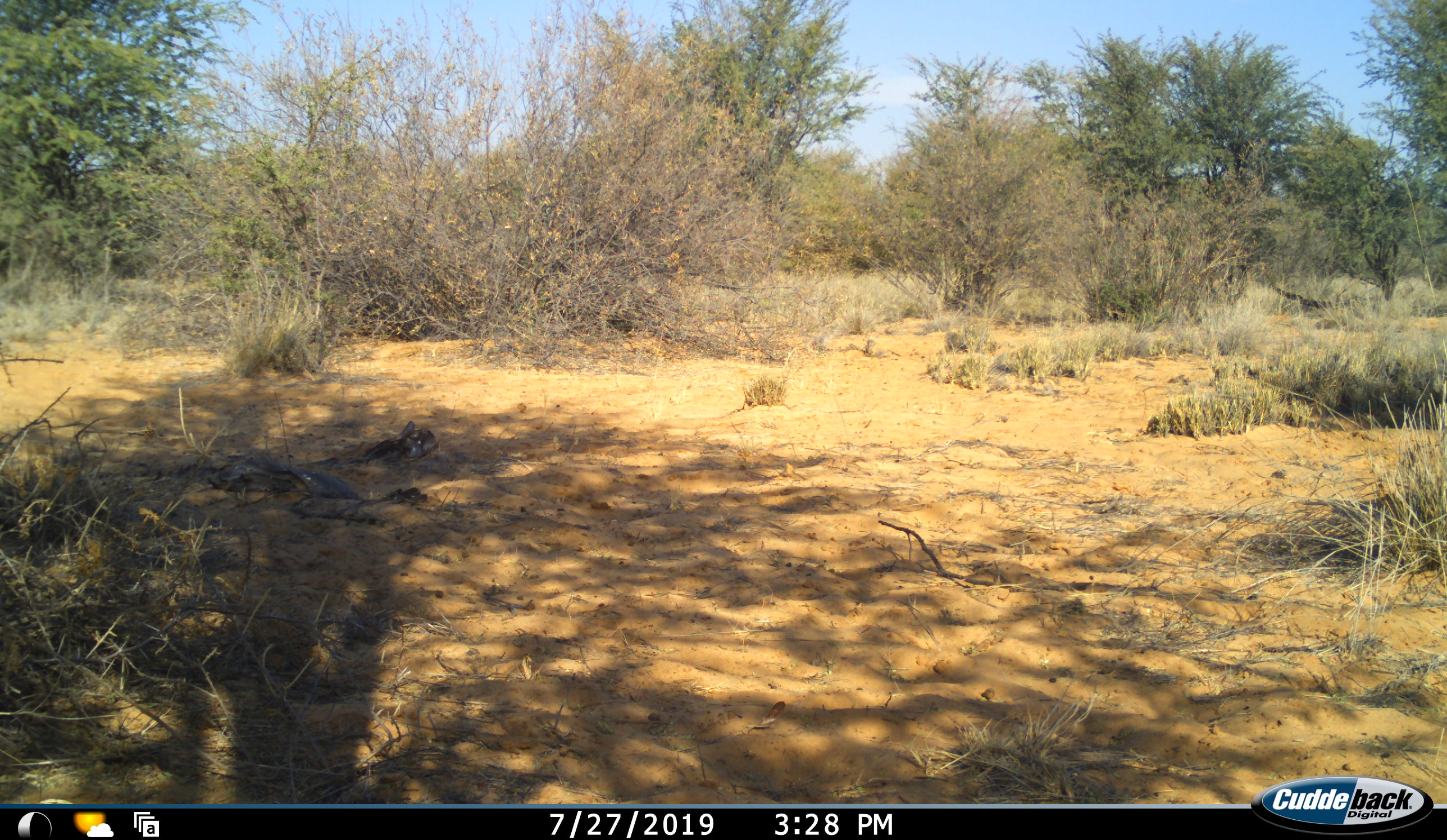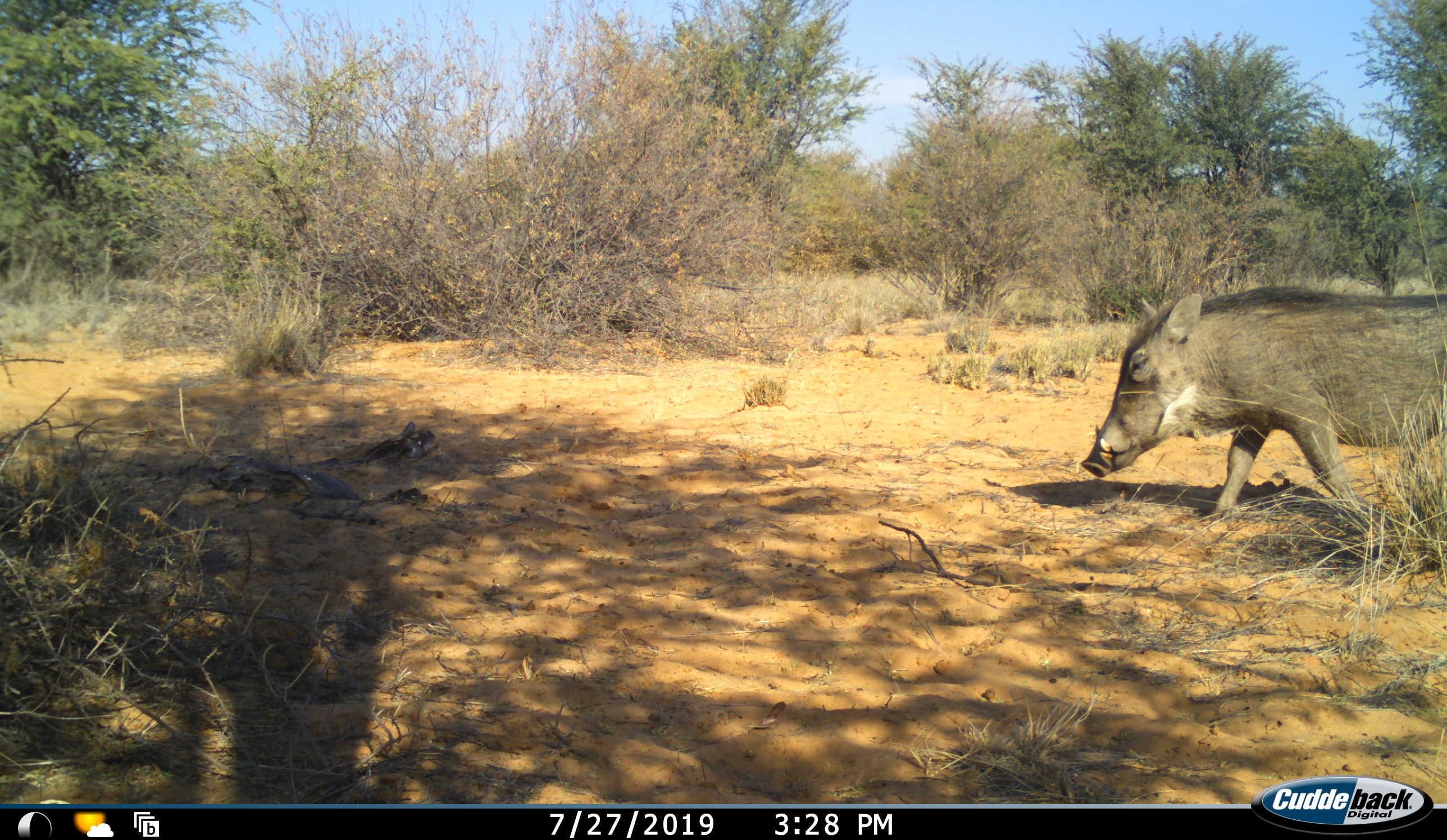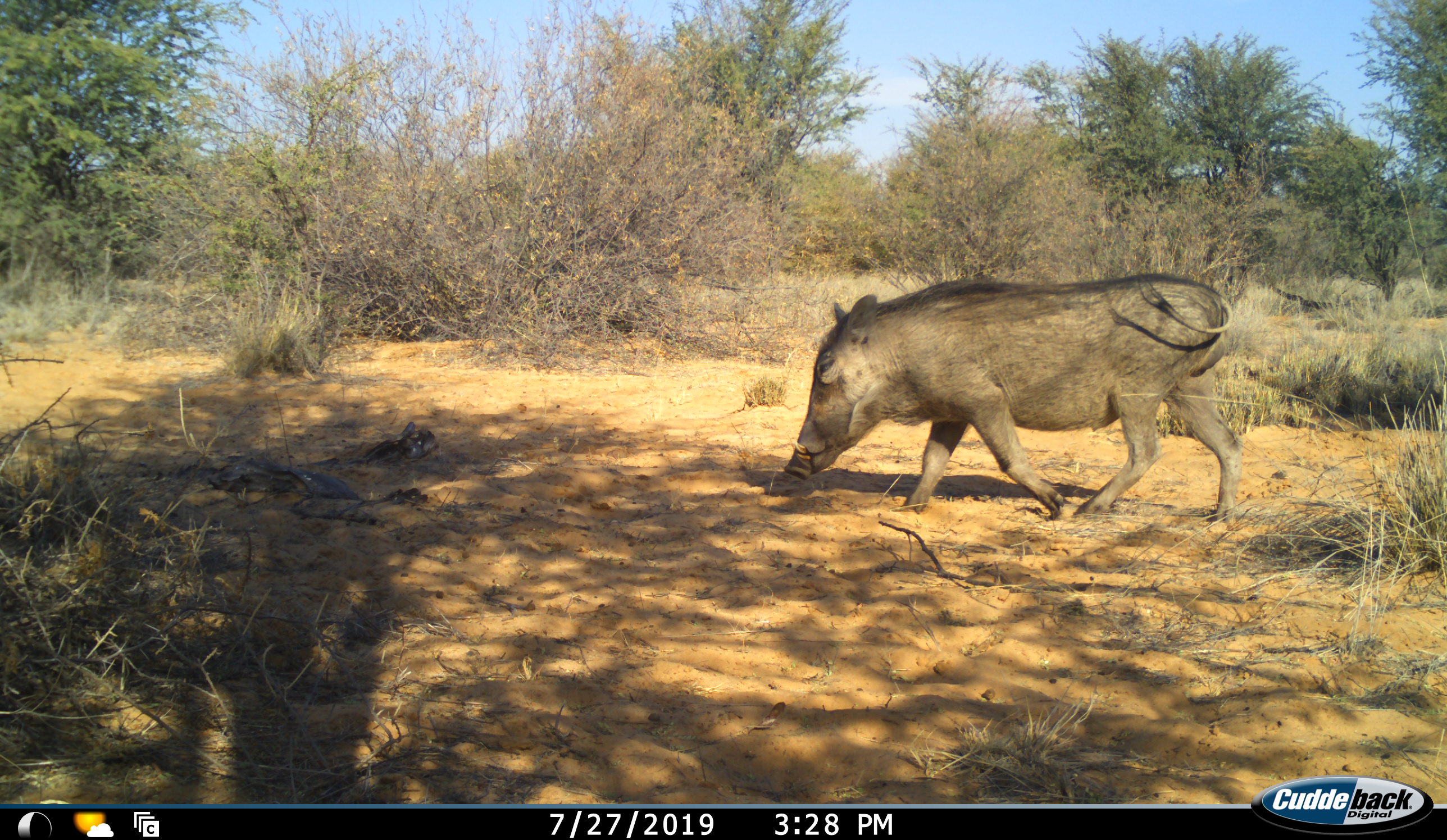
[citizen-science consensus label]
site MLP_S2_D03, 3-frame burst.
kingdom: Animalia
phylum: Chordata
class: Mammalia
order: Artiodactyla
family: Suidae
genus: Phacochoerus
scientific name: Phacochoerus africanus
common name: warthog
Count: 1.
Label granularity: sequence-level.